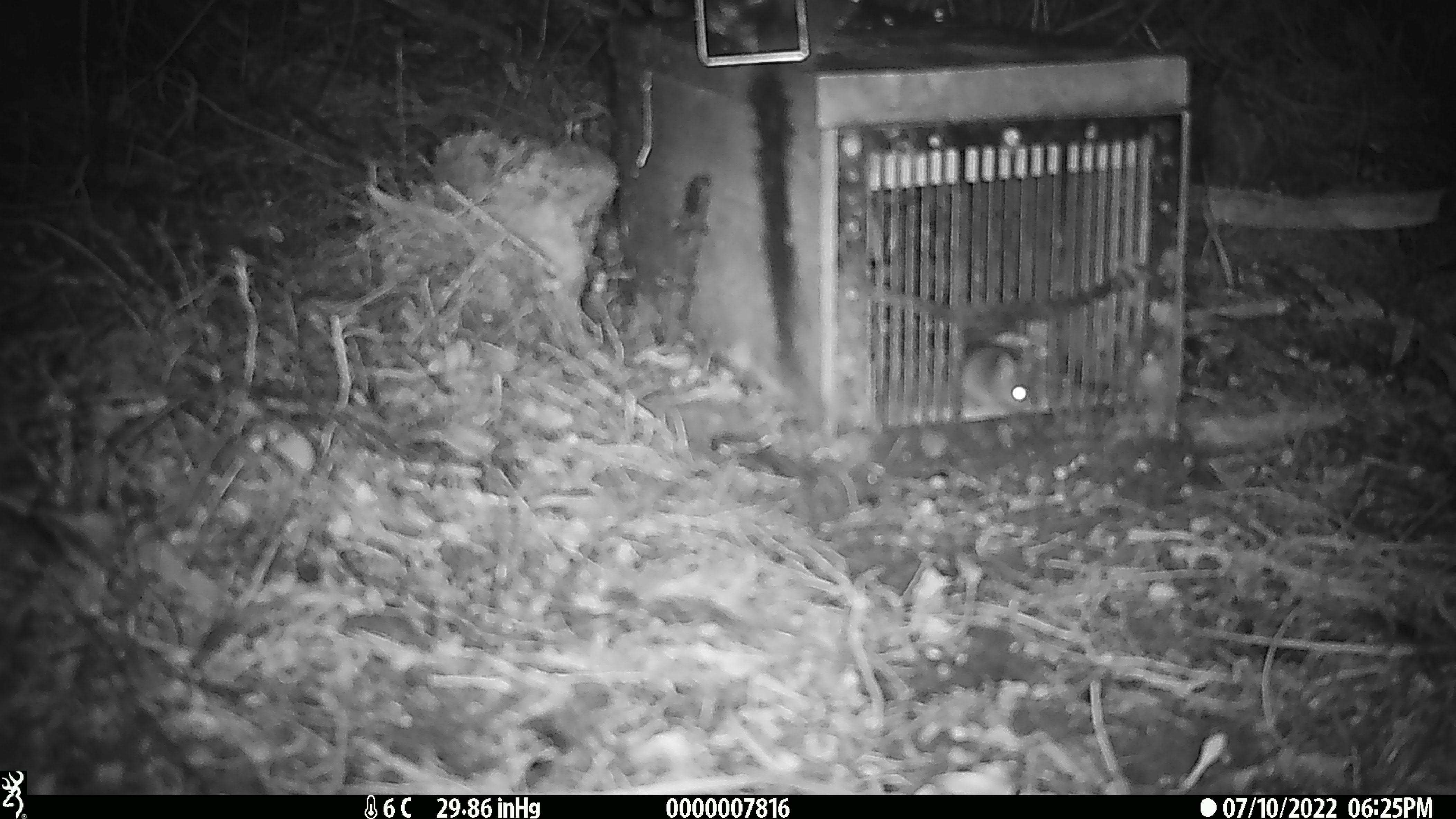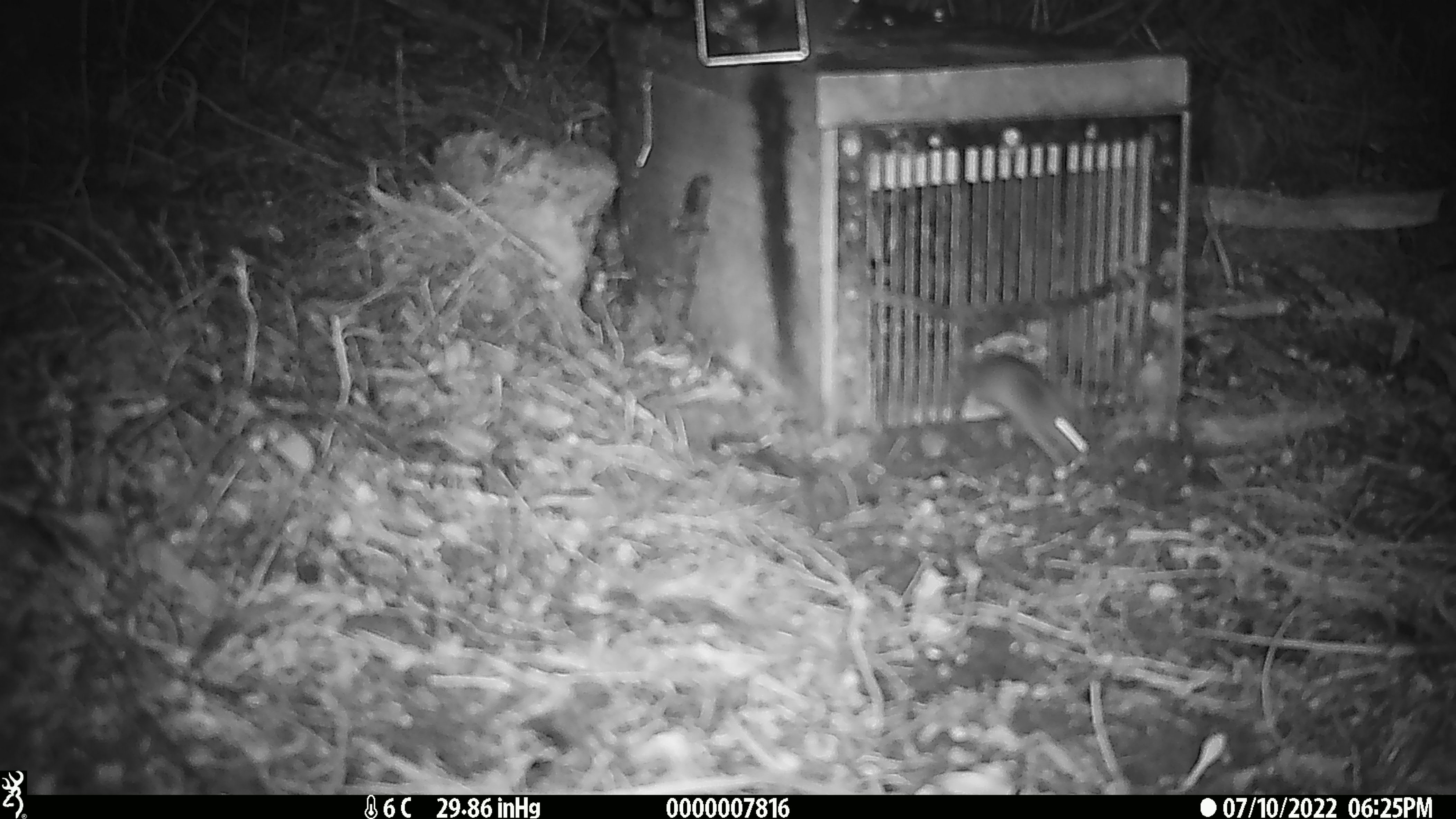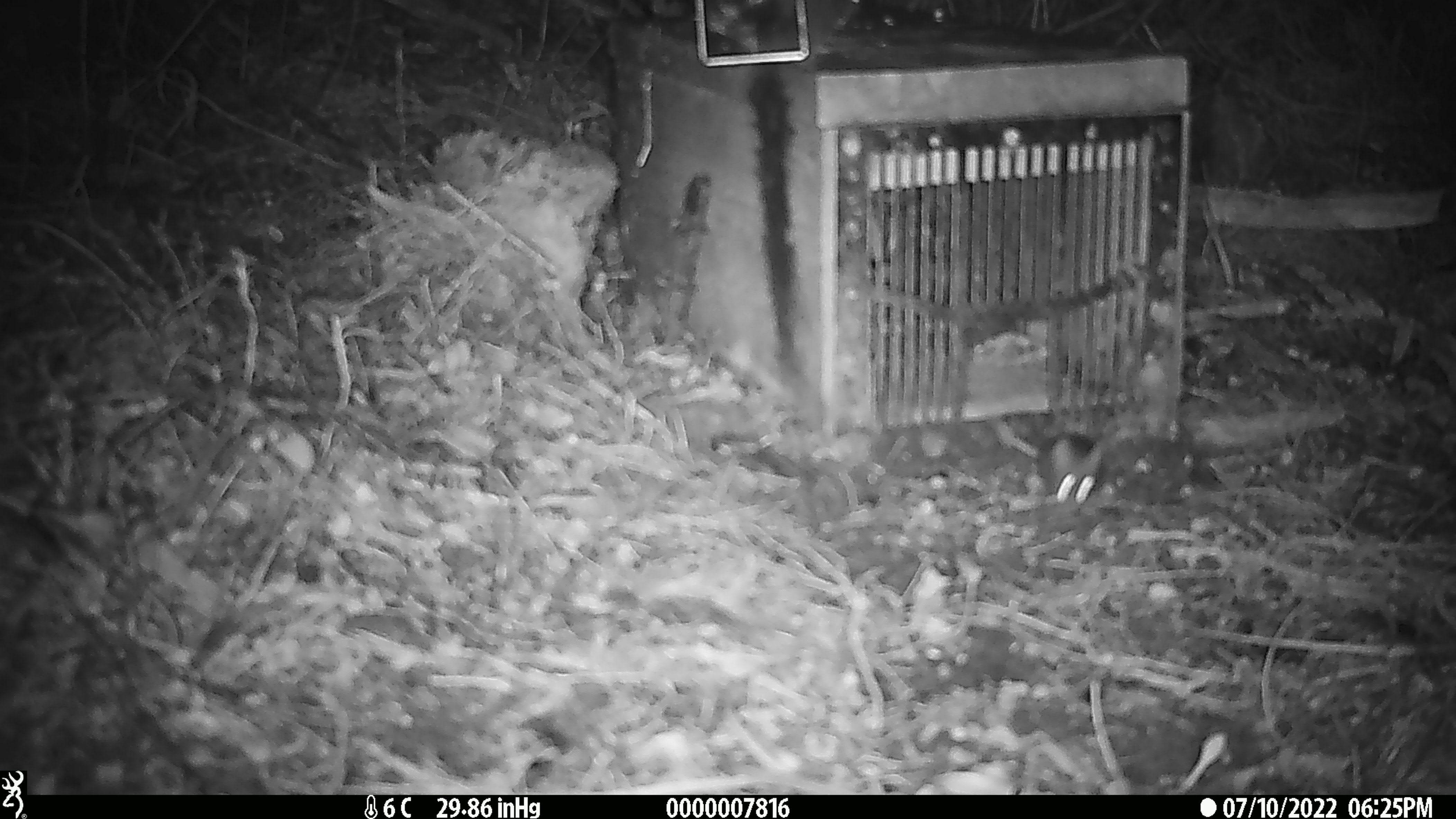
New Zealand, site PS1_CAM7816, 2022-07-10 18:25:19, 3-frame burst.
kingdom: Animalia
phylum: Chordata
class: Mammalia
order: Rodentia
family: Muridae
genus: Mus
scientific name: Mus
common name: mouse